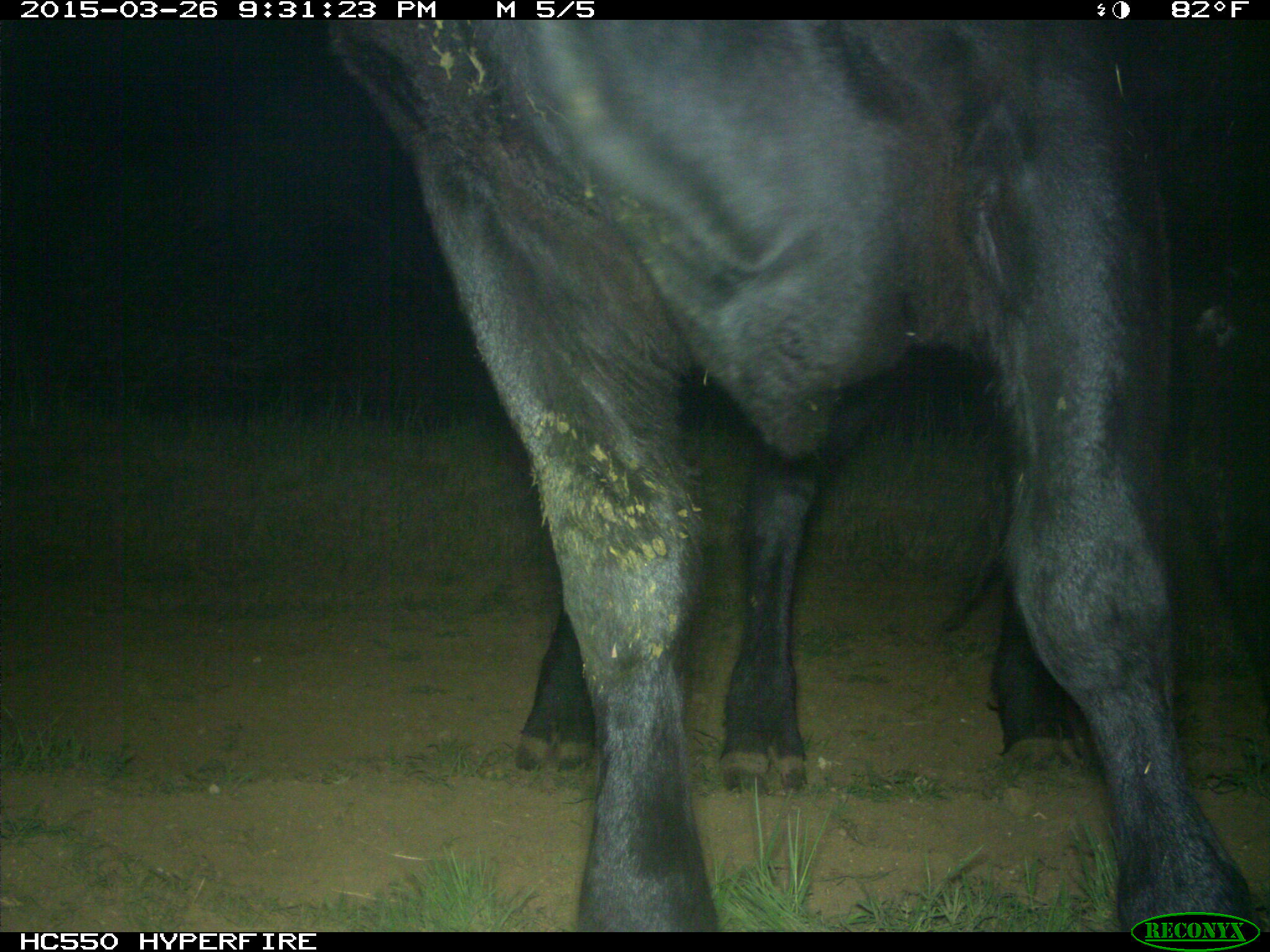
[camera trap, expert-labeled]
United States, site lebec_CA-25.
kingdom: Animalia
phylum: Chordata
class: Mammalia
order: Artiodactyla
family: Bovidae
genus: Bos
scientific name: Bos taurus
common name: domestic cow